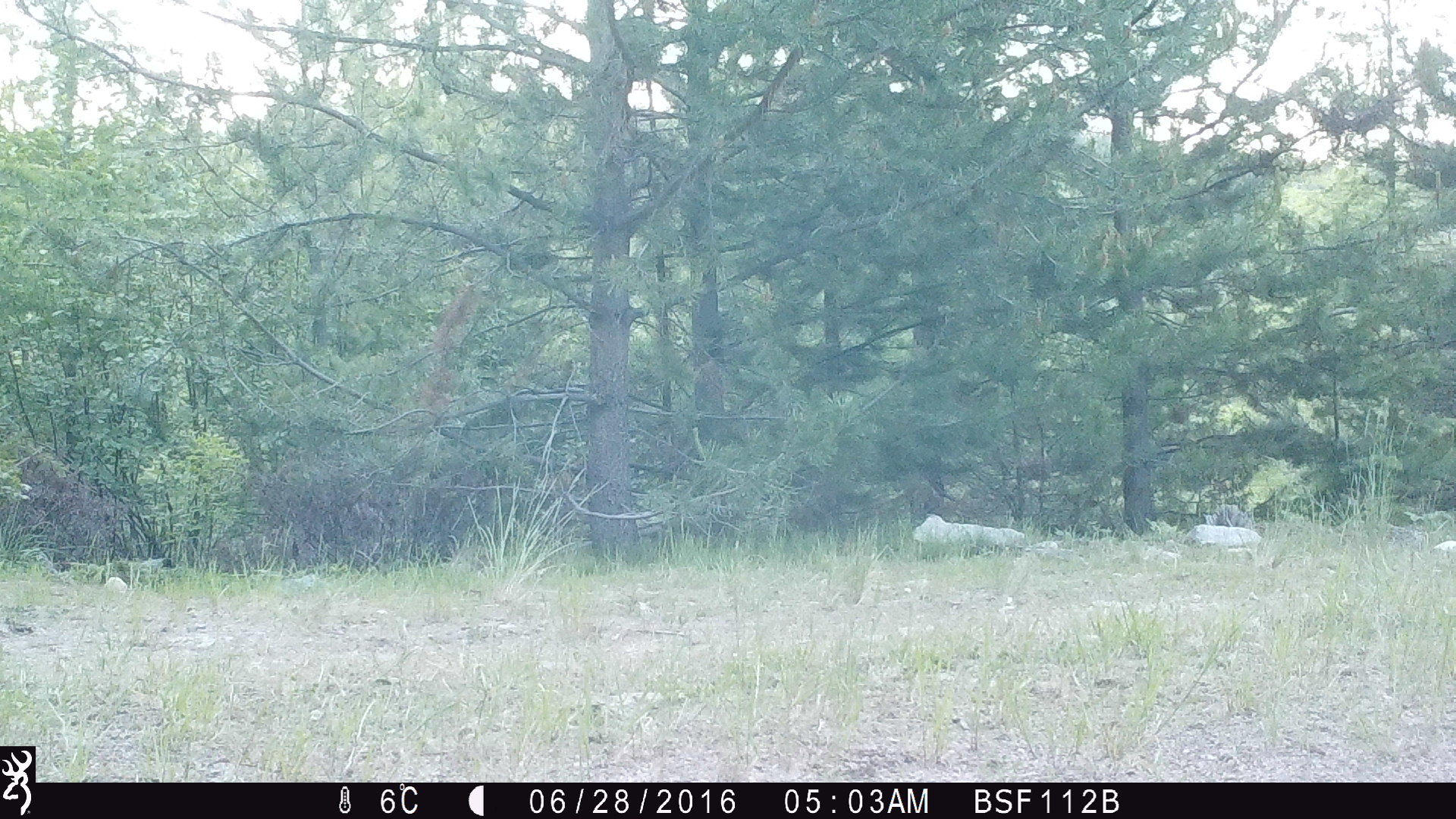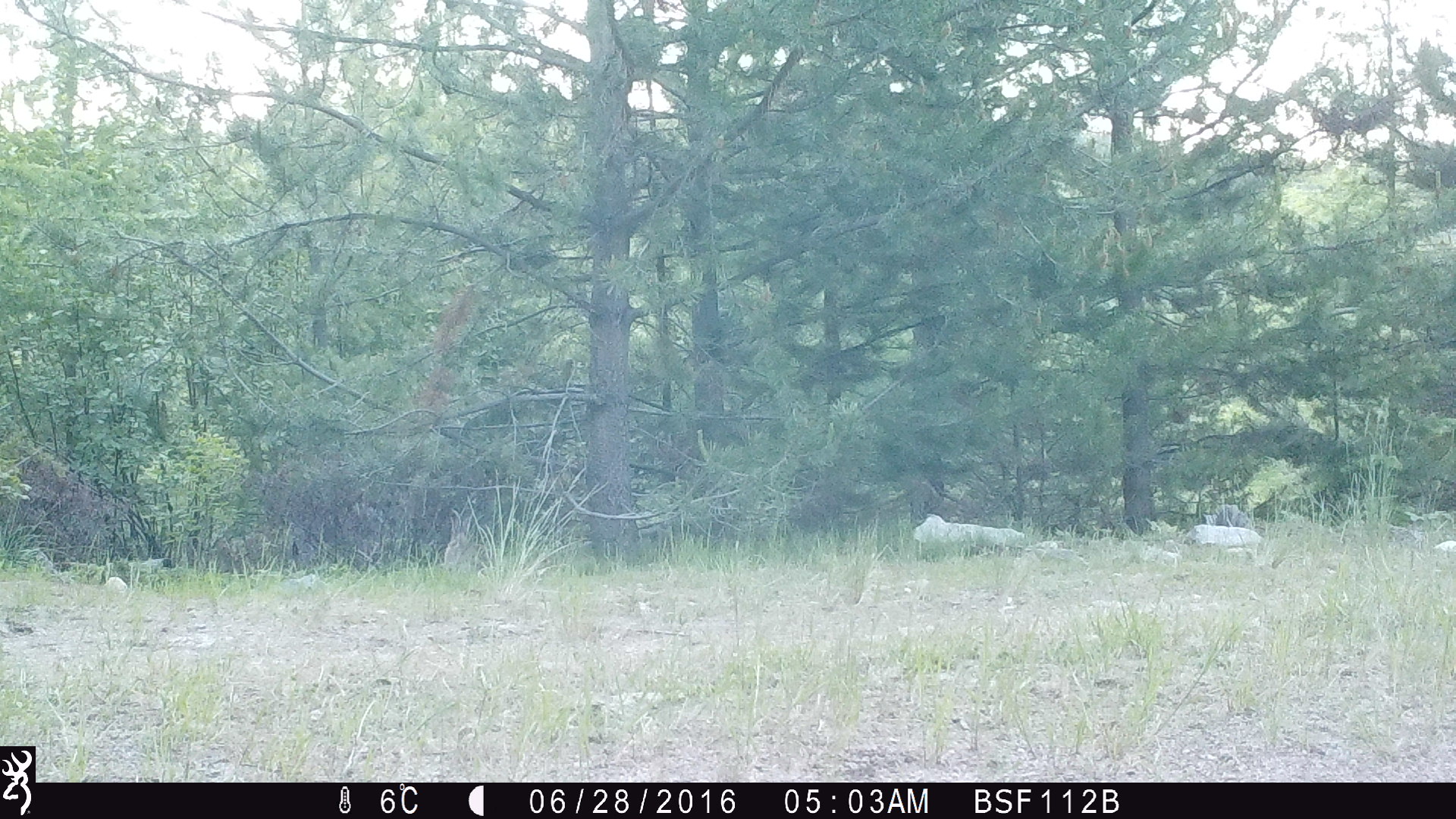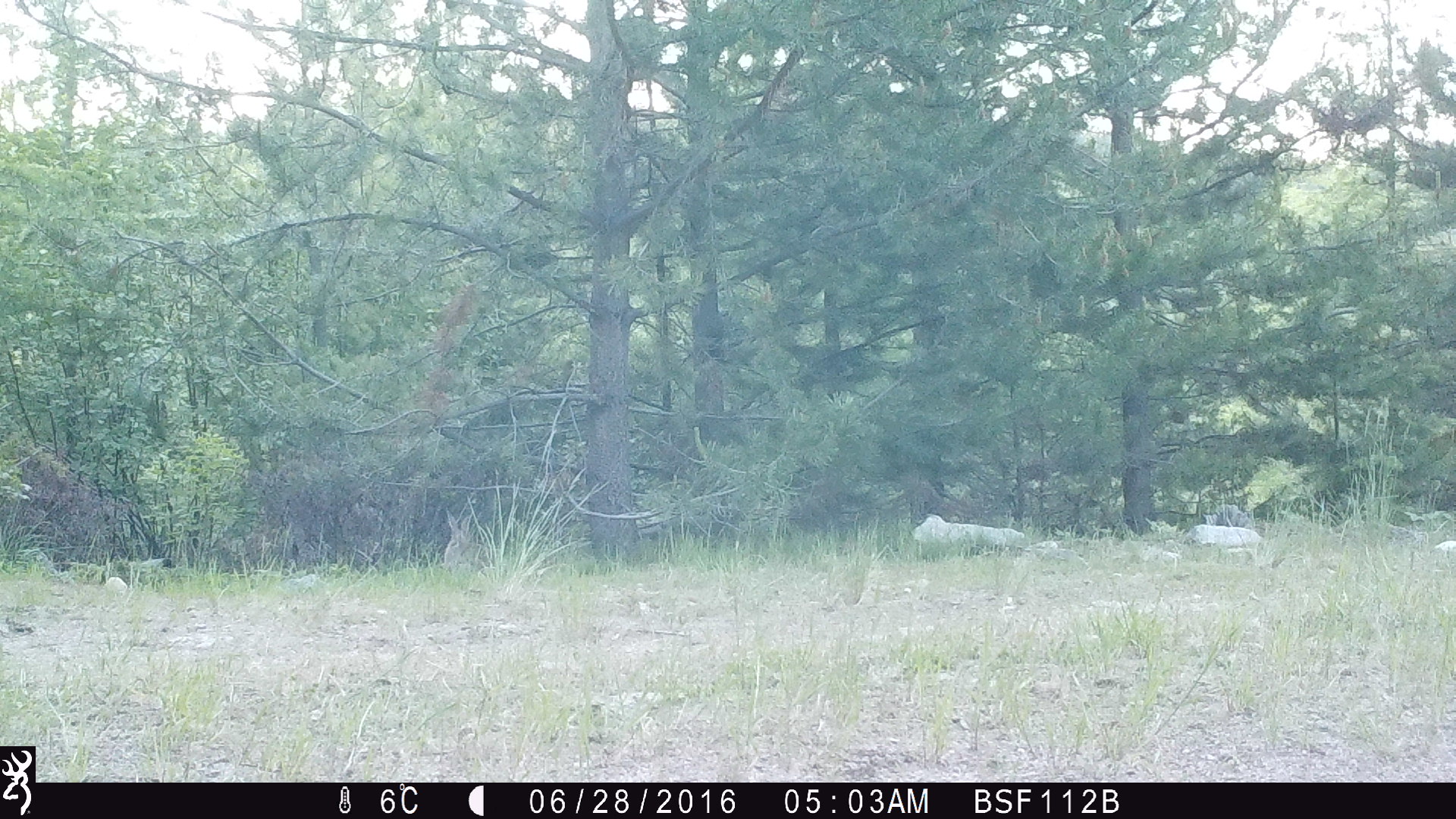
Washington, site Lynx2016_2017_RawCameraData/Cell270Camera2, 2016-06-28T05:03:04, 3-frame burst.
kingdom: Animalia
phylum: Chordata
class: Mammalia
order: Lagomorpha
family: Leporidae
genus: Lepus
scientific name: Lepus americanus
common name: snowshoe hare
Lepus americanus (snowshoe hare). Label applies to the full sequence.